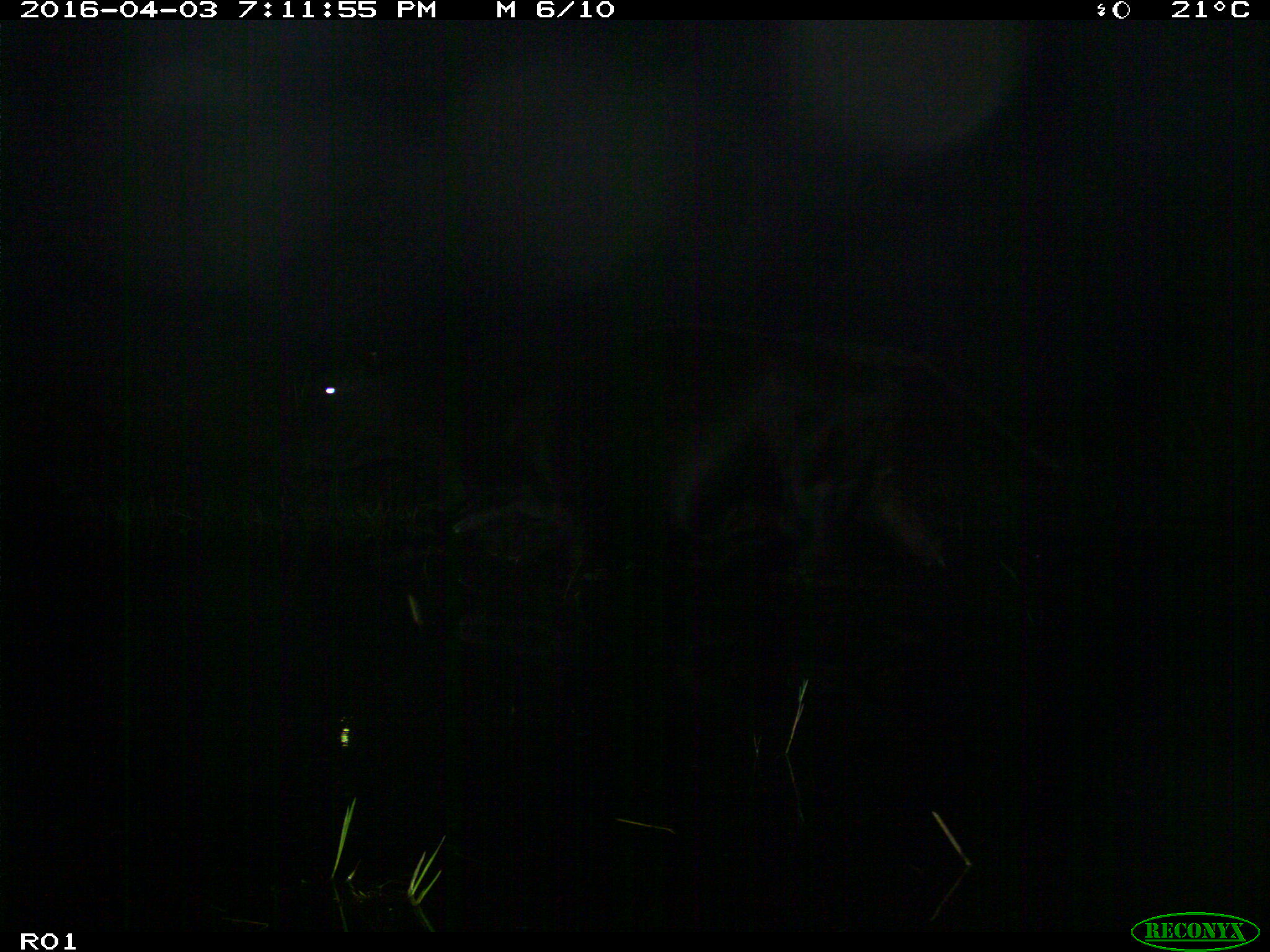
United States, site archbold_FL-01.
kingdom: Animalia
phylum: Chordata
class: Mammalia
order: Artiodactyla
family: Bovidae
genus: Bos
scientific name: Bos taurus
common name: domestic cow